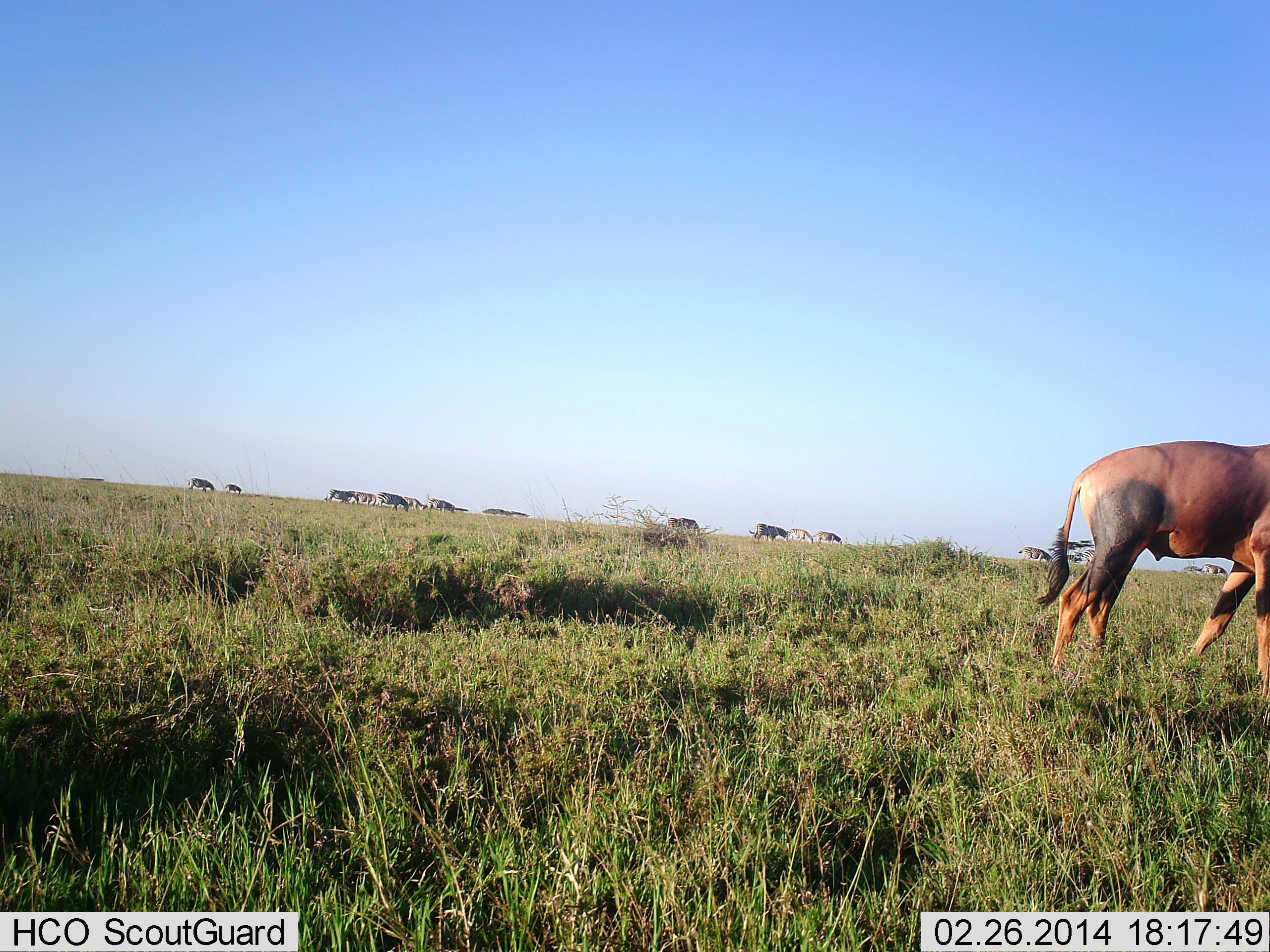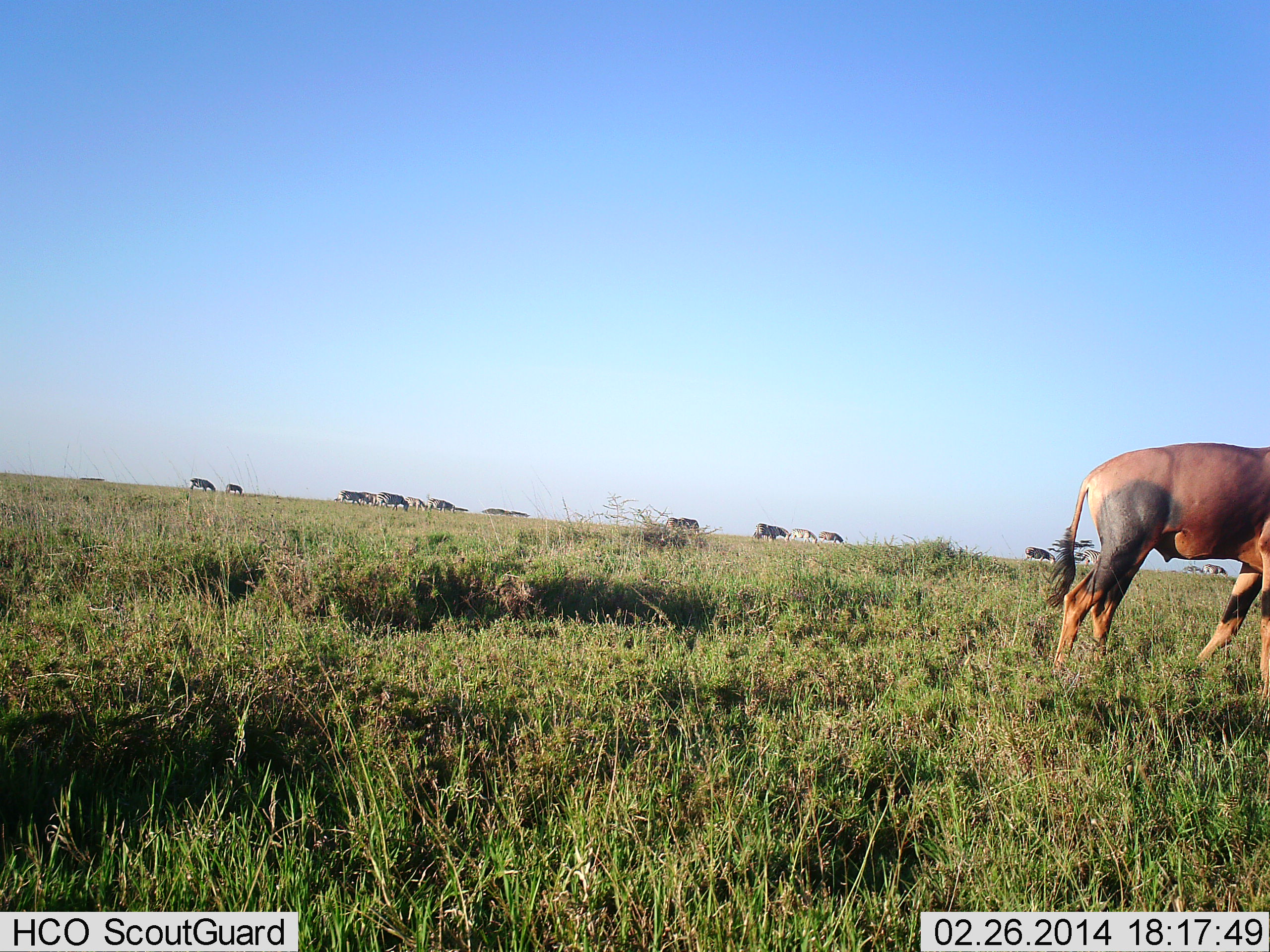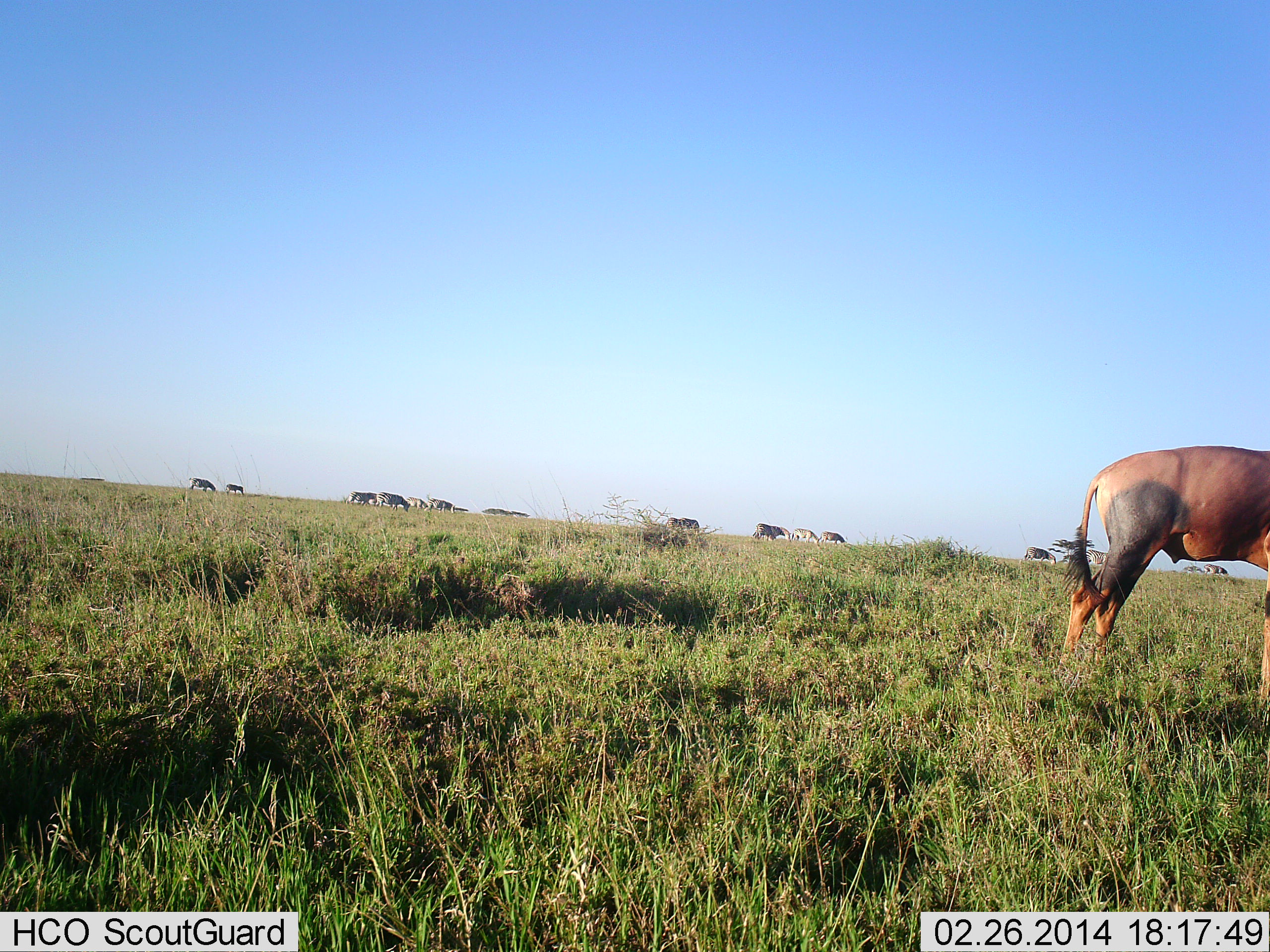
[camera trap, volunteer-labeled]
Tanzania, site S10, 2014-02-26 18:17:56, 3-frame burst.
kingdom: Animalia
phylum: Chordata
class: Mammalia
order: Artiodactyla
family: Bovidae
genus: Damaliscus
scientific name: Damaliscus lunatus jimela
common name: topi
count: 1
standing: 69%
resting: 0%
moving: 54%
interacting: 0%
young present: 0%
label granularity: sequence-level